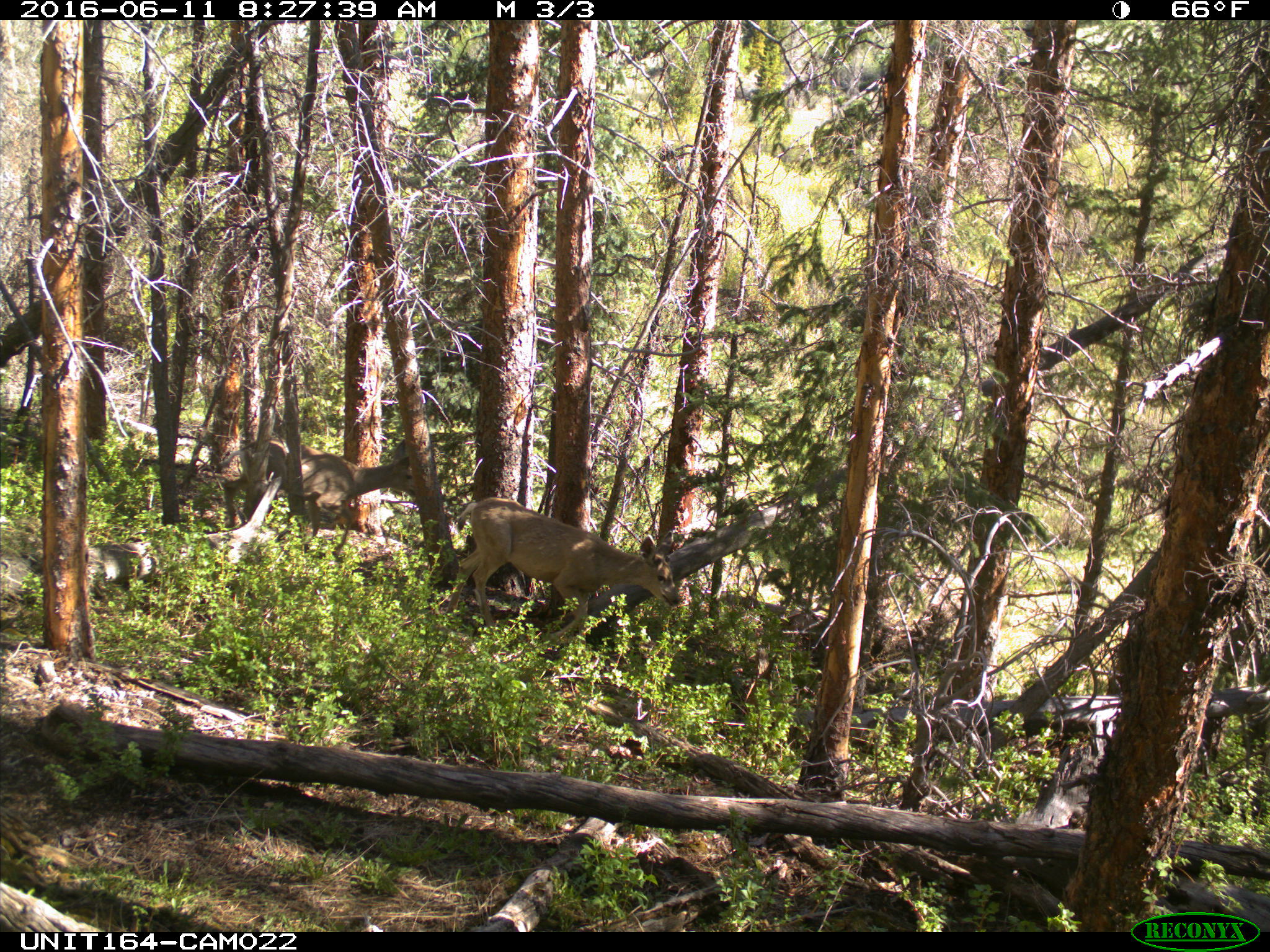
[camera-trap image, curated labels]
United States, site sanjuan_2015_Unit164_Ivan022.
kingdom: Animalia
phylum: Chordata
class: Mammalia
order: Artiodactyla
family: Cervidae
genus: Odocoileus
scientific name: Odocoileus hemionus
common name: mule deer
Odocoileus hemionus (mule deer).